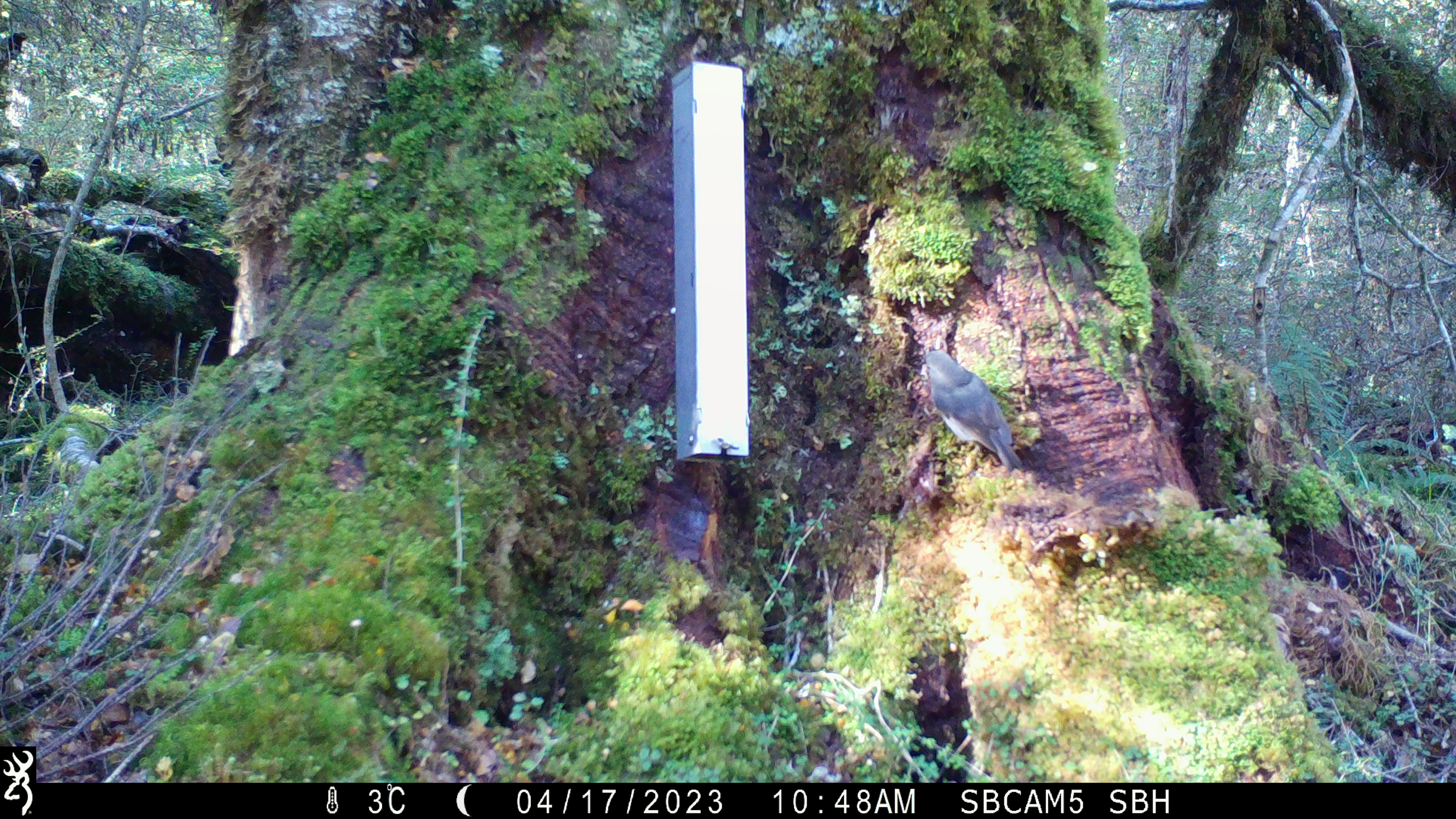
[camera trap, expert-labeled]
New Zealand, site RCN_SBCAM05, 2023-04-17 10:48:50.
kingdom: Animalia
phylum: Chordata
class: Aves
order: Passeriformes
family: Petroicidae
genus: Petroica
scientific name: Petroica australis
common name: new zealand robin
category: robin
Robin (new zealand robin) (Petroica australis).